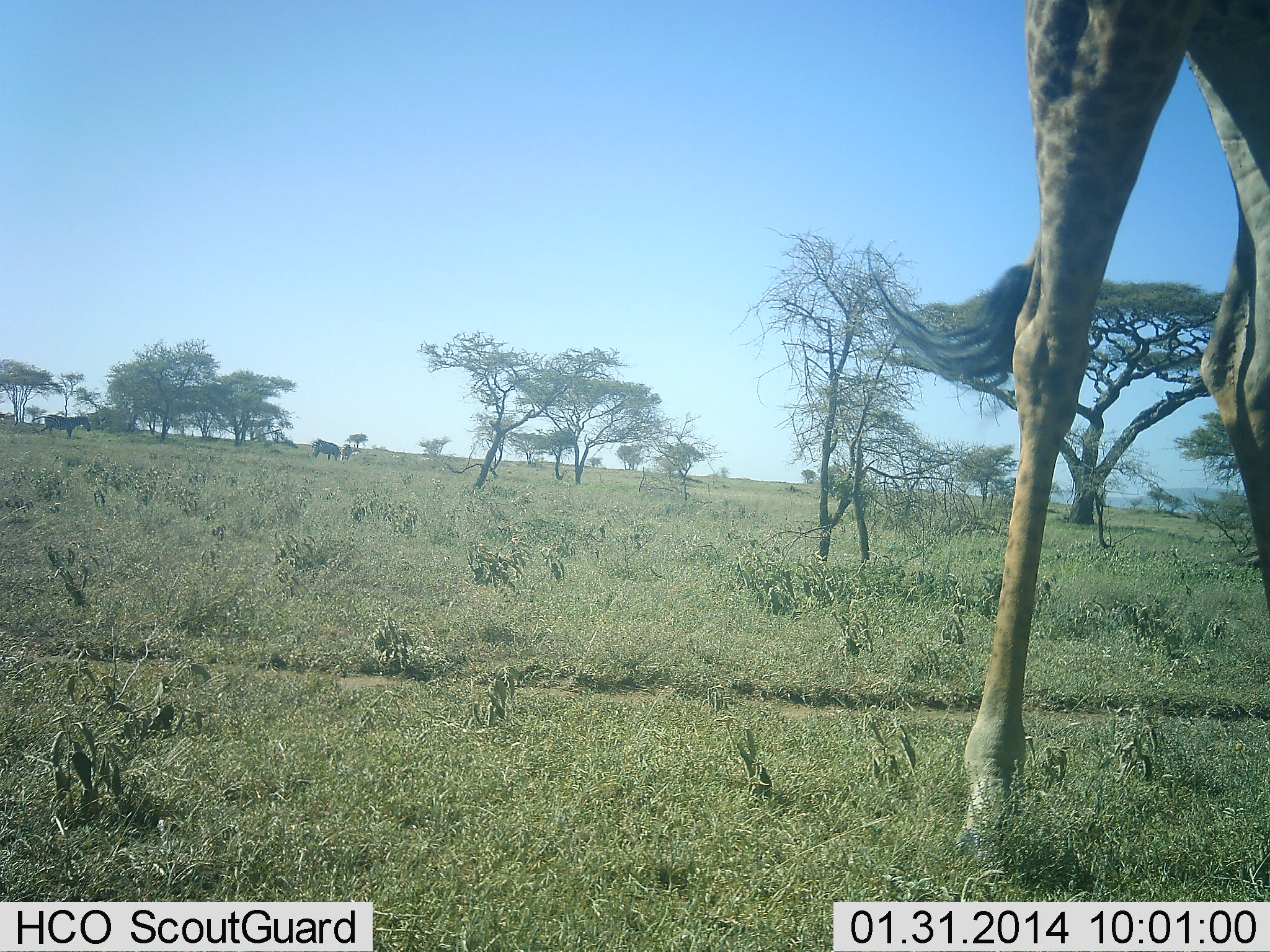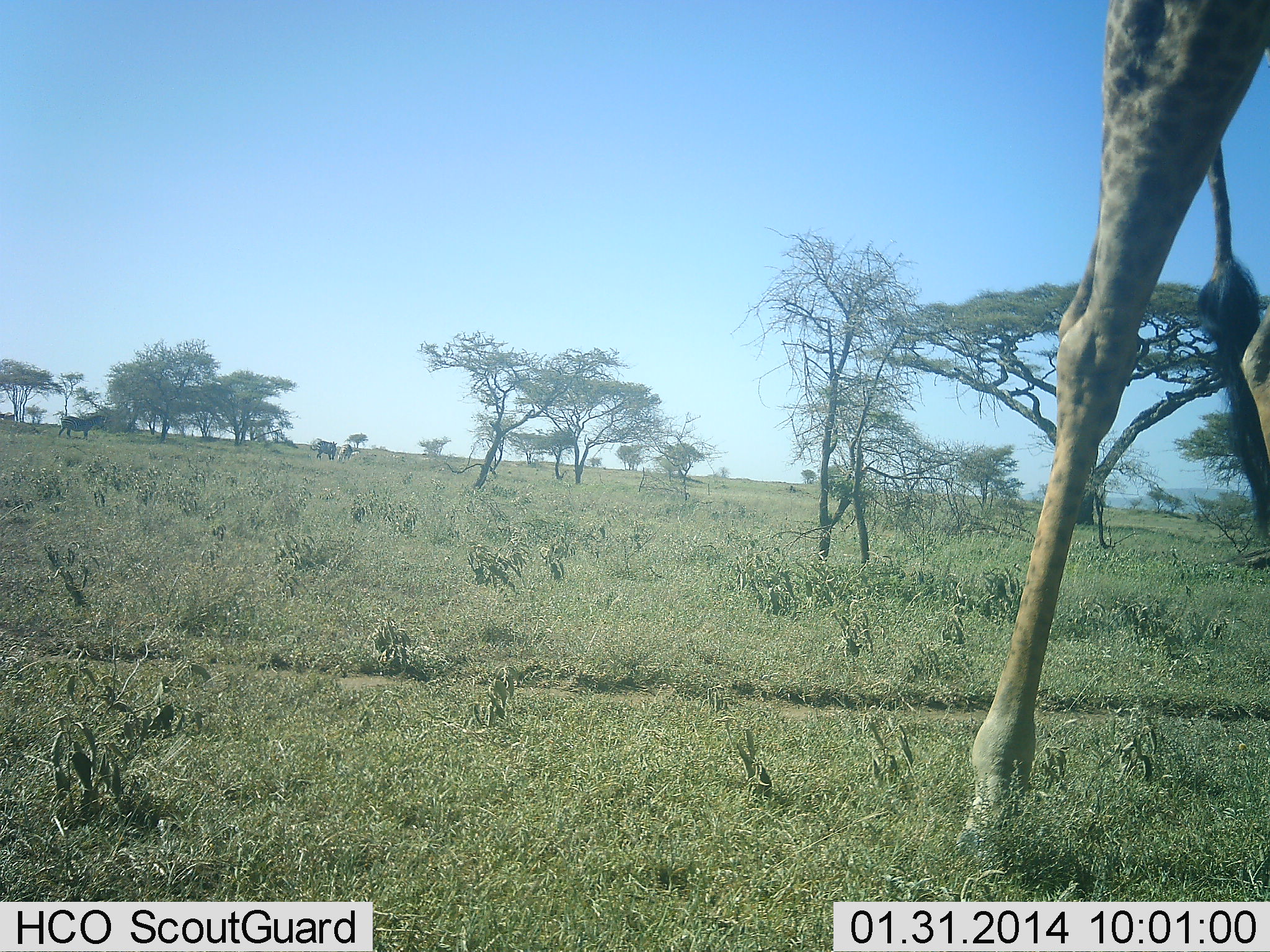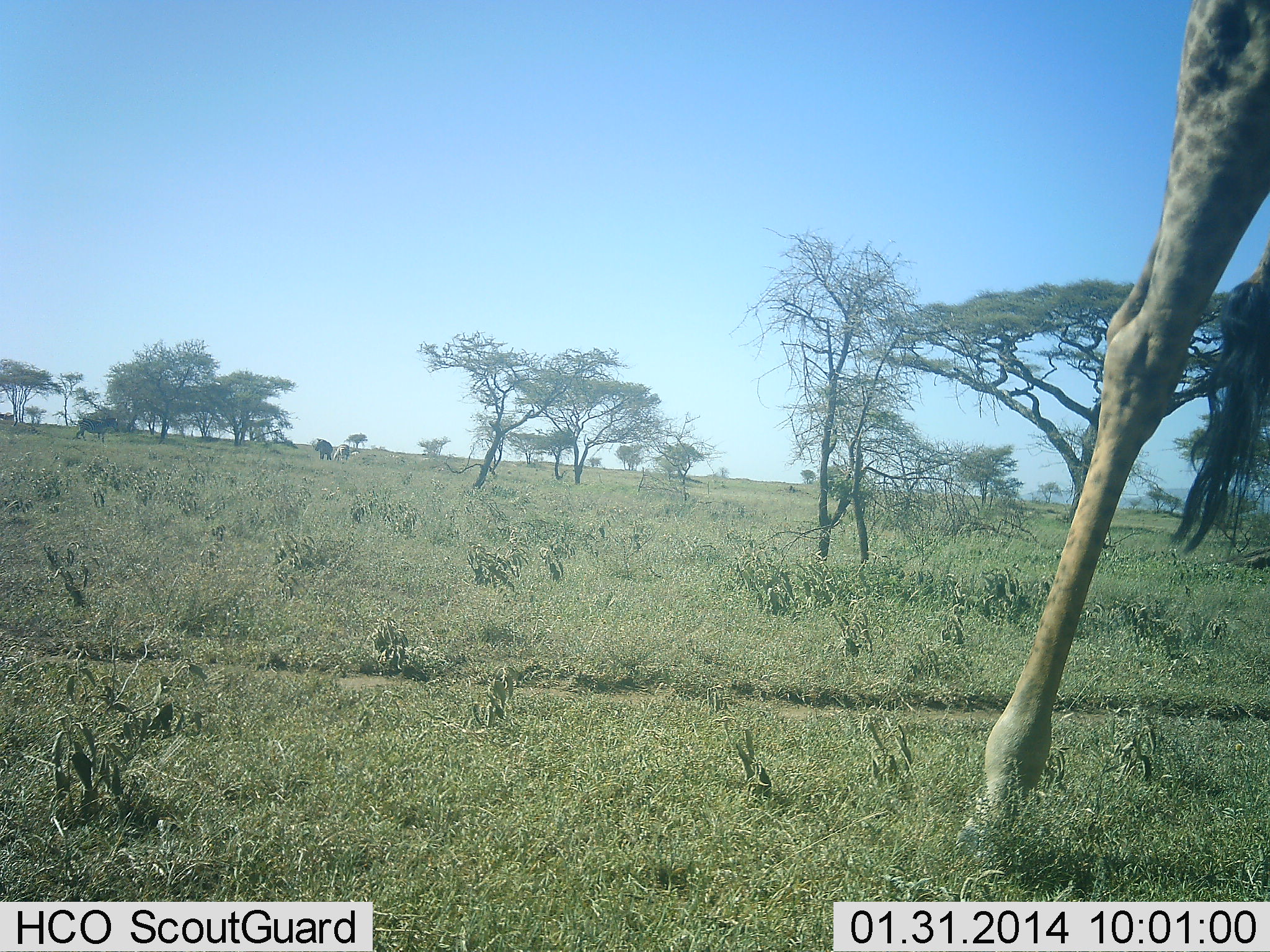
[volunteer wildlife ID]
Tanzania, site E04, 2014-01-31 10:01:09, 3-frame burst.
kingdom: Animalia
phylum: Chordata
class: Mammalia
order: Artiodactyla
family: Giraffidae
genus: Giraffa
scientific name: Giraffa camelopardalis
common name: giraffe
Giraffe (Giraffa camelopardalis), count 1. Behavior (volunteer vote fractions): standing 56%, resting 0%, moving 25%, interacting 0%. Young present (vote fraction): 0%. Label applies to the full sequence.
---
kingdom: Animalia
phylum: Chordata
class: Mammalia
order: Perissodactyla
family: Equidae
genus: Equus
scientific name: Equus quagga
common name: plains zebra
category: zebra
Zebra (plains zebra) (Equus quagga), count 3. Behavior (volunteer vote fractions): standing 40%, resting 0%, moving 70%, interacting 0%. Young present (vote fraction): 0%. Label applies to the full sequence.